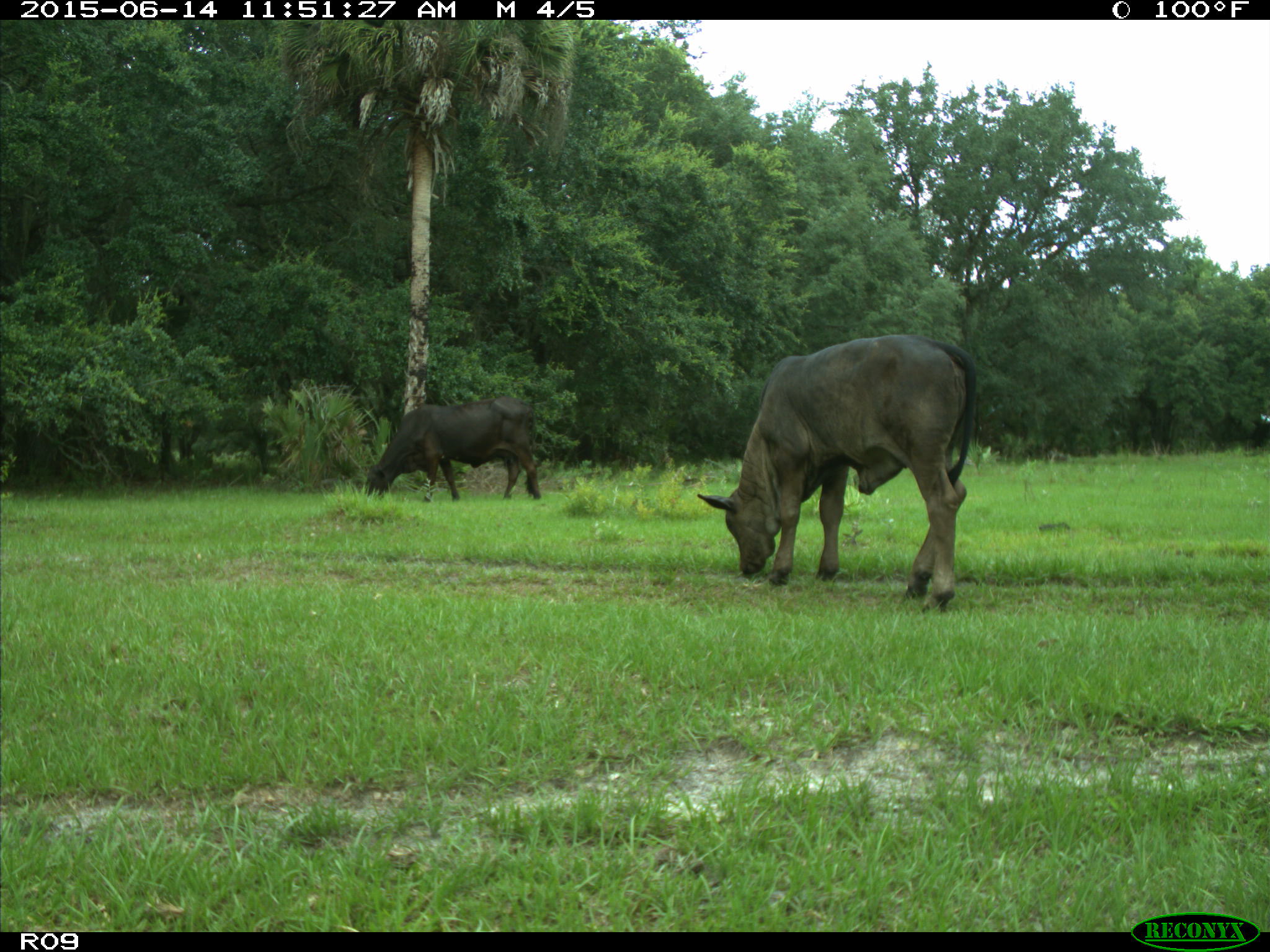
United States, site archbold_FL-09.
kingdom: Animalia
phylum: Chordata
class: Mammalia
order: Artiodactyla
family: Bovidae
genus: Bos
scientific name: Bos taurus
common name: domestic cow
Bos taurus (domestic cow).